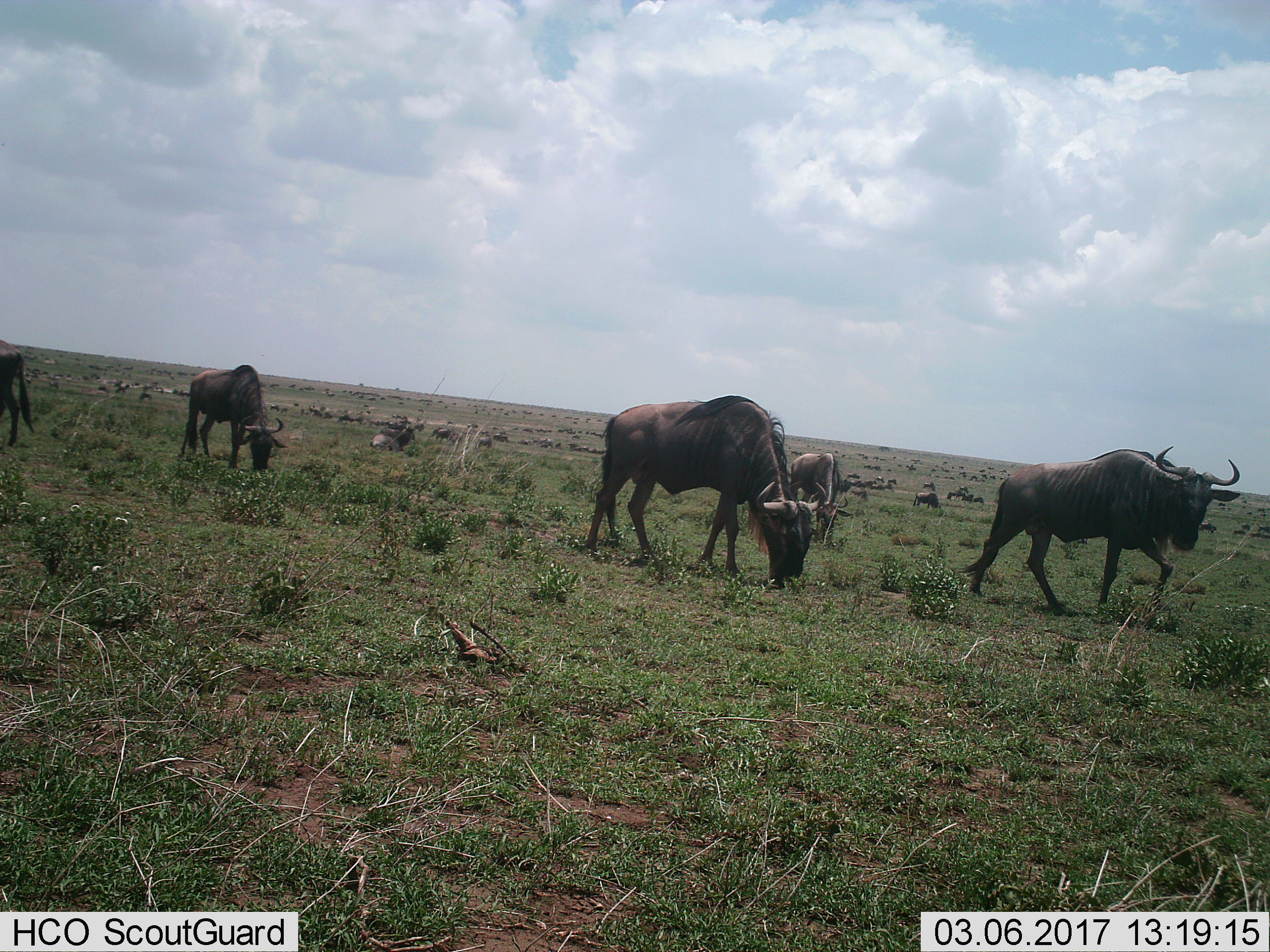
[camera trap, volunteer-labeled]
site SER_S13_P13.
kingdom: Animalia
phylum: Chordata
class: Mammalia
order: Artiodactyla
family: Bovidae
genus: Connochaetes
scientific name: Connochaetes taurinus taurinus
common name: blue wildebeest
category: wildebeestblue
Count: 51+.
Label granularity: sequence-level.